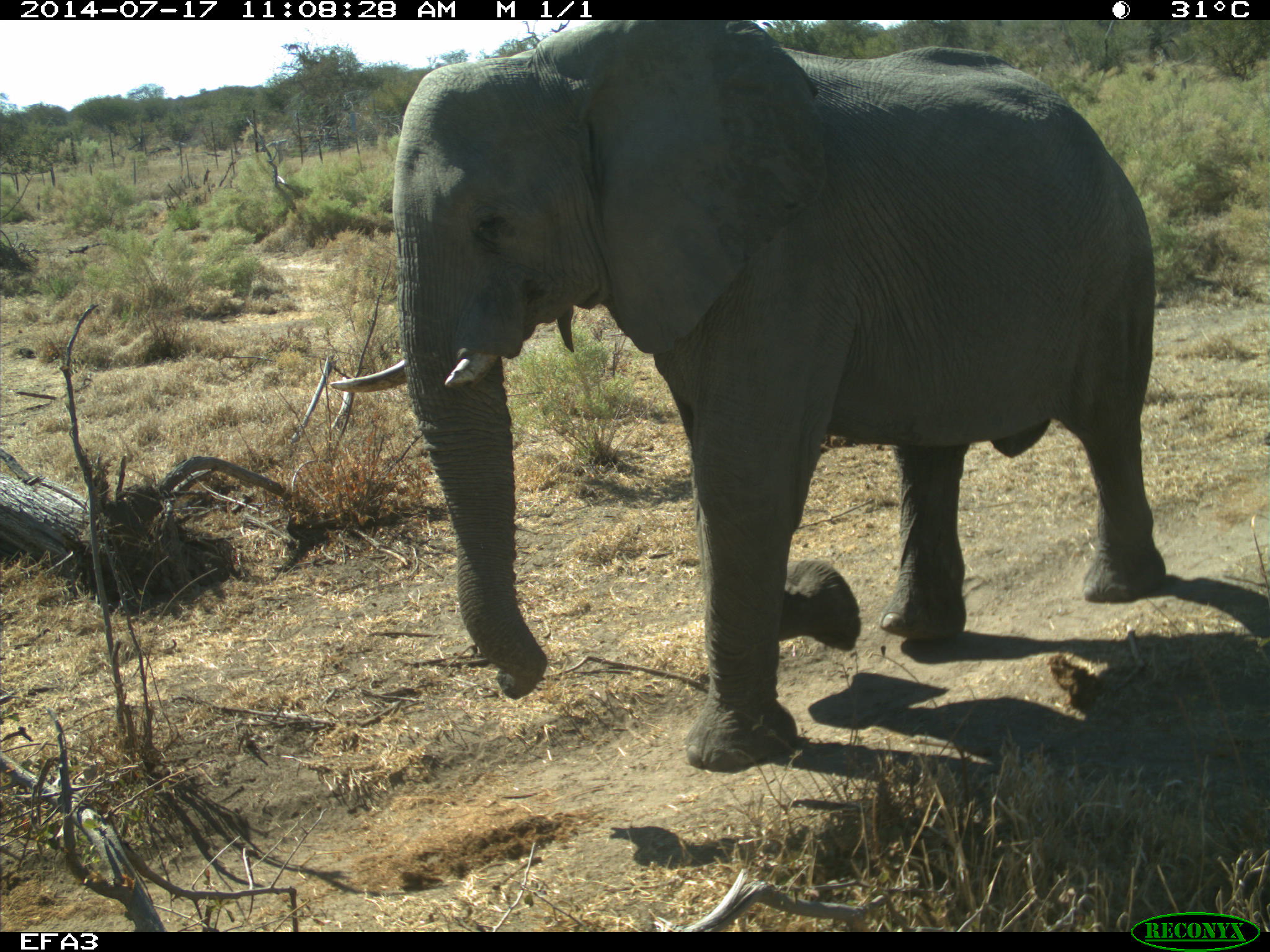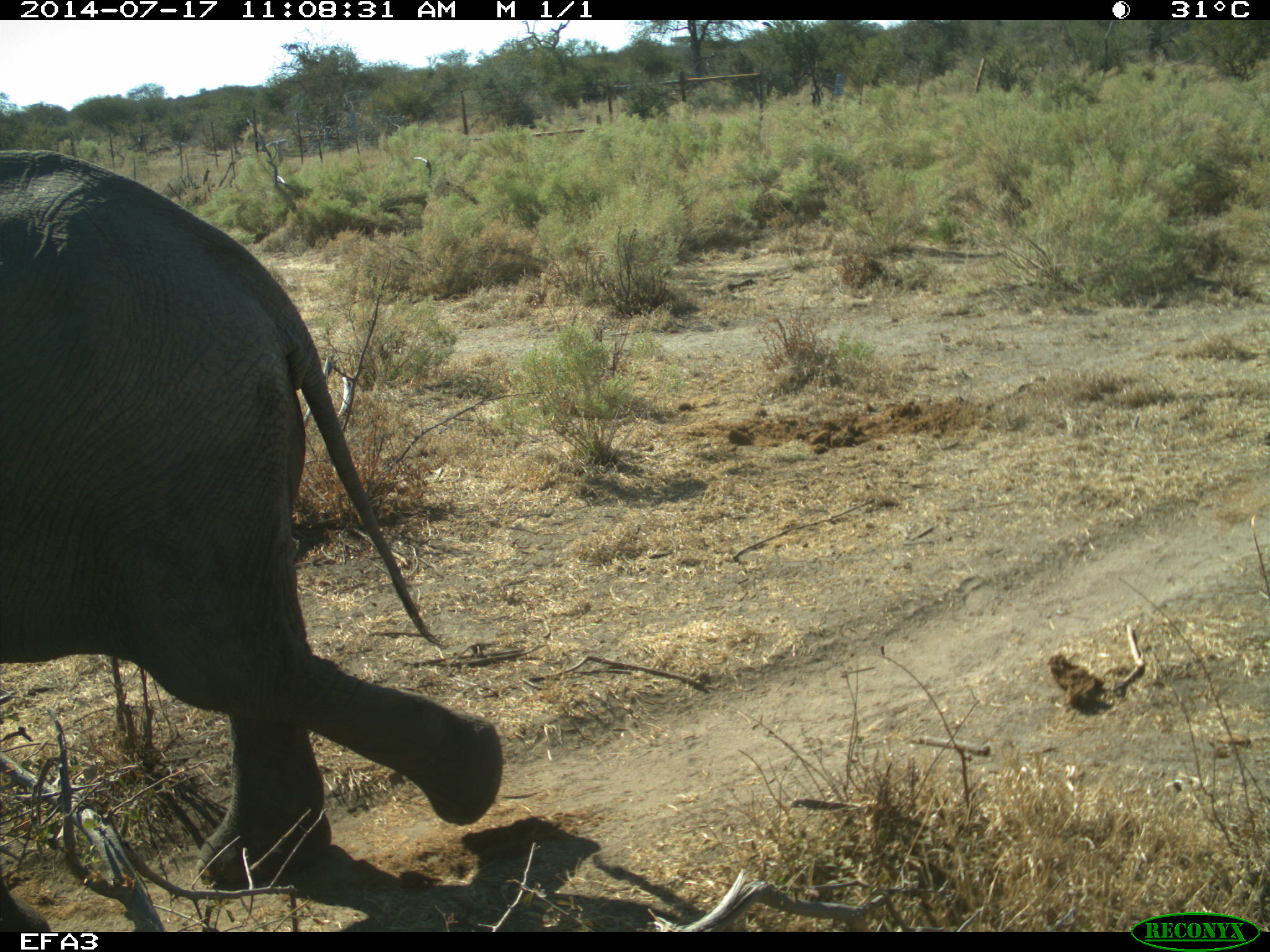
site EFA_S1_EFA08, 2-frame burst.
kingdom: Animalia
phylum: Chordata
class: Mammalia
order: Proboscidea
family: Elephantidae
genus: Loxodonta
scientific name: Loxodonta africana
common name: african bush elephant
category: elephant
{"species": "elephant (african bush elephant) (Loxodonta africana)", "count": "1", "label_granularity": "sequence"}